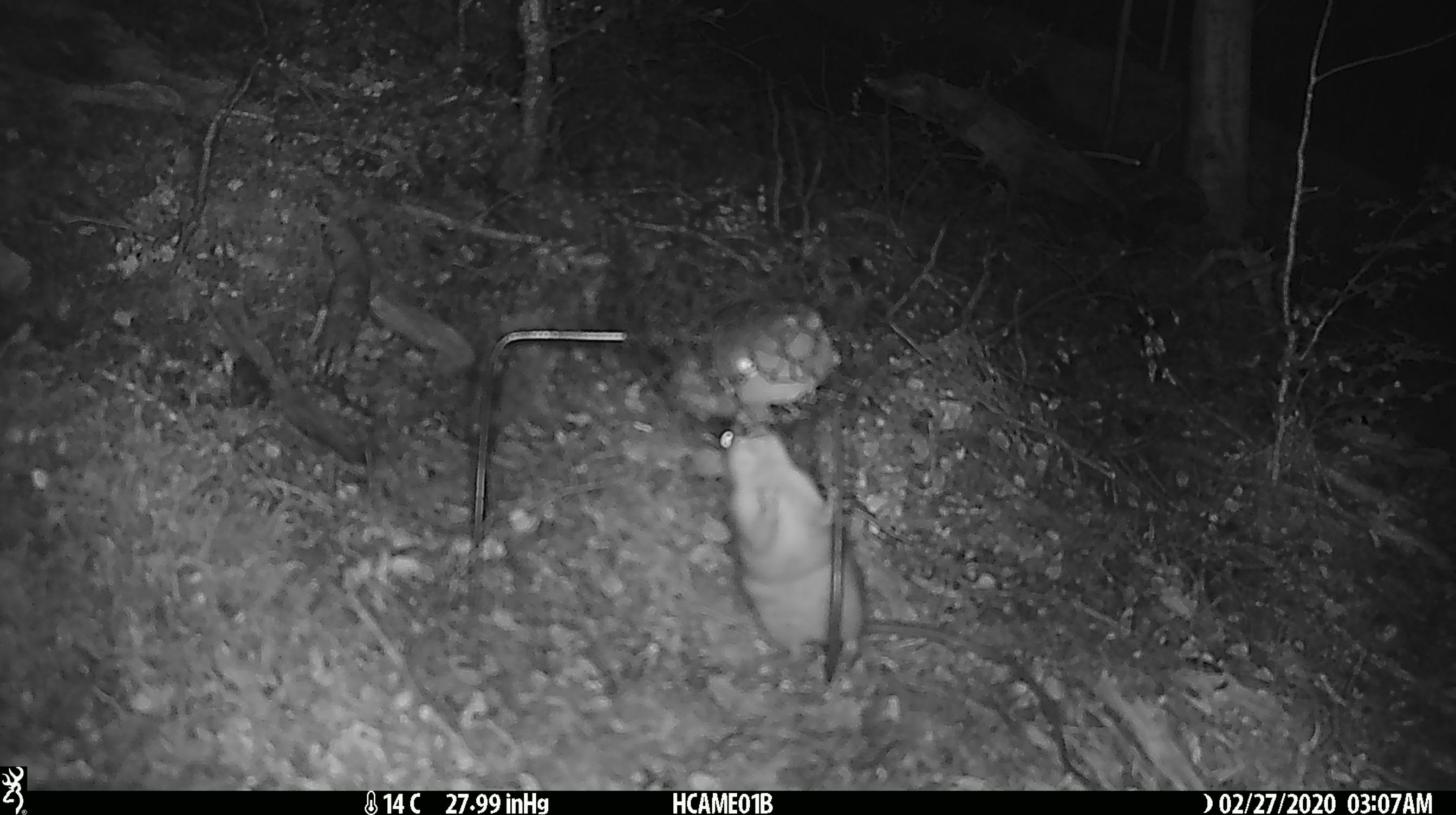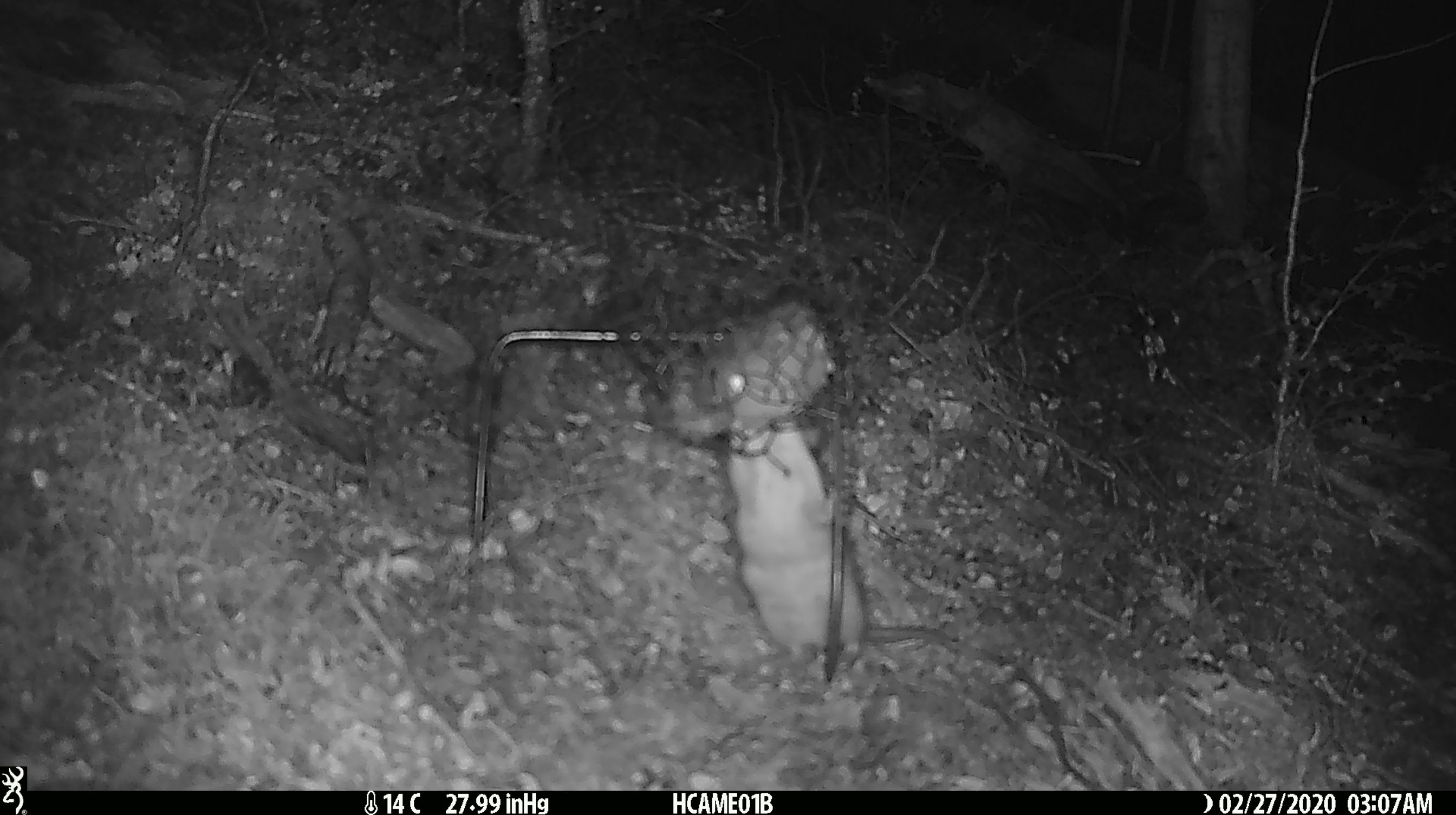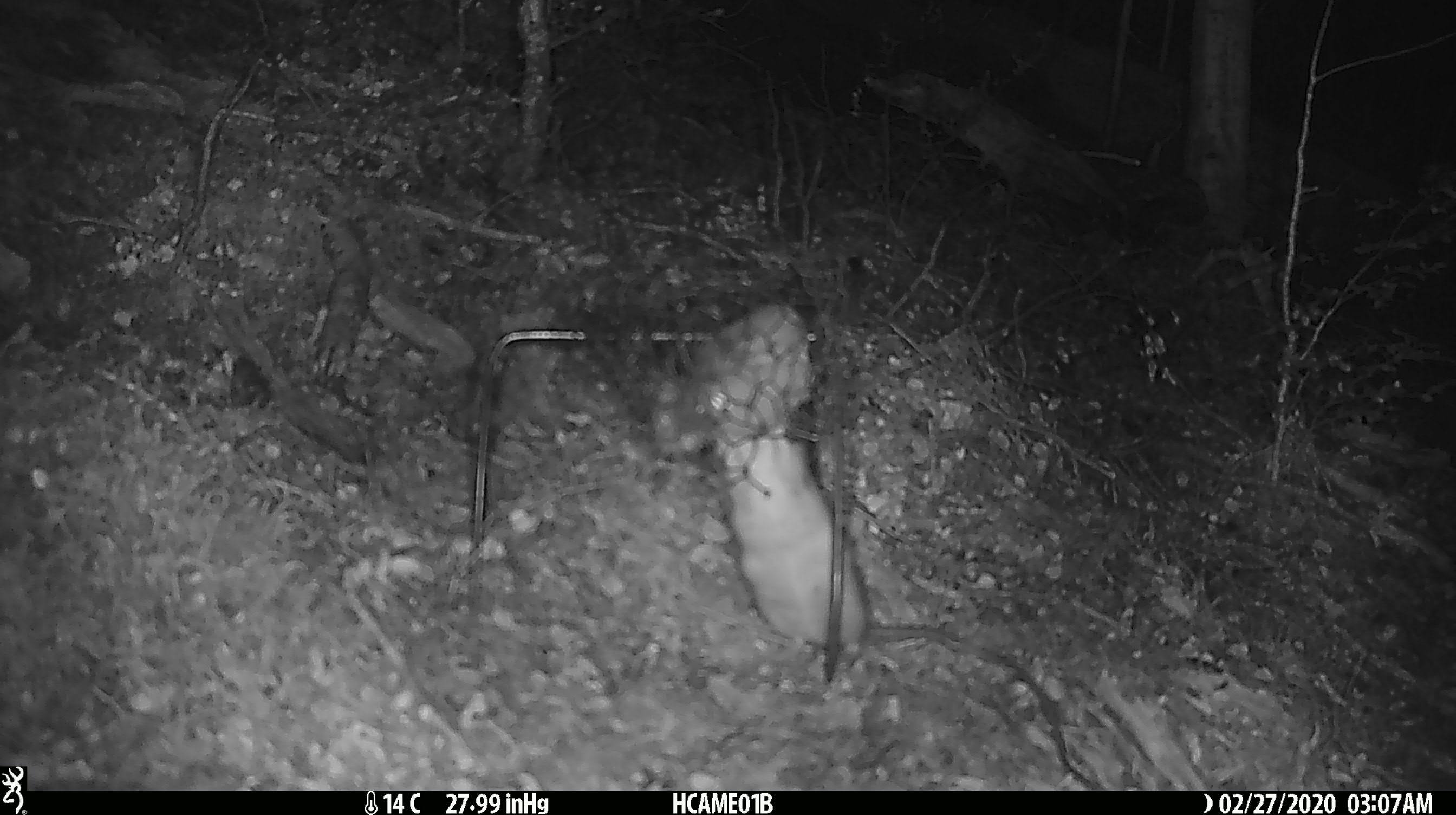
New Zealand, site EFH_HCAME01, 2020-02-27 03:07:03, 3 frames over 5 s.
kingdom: Animalia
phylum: Chordata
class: Mammalia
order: Rodentia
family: Muridae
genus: Rattus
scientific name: Rattus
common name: rat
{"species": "rat (Rattus)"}